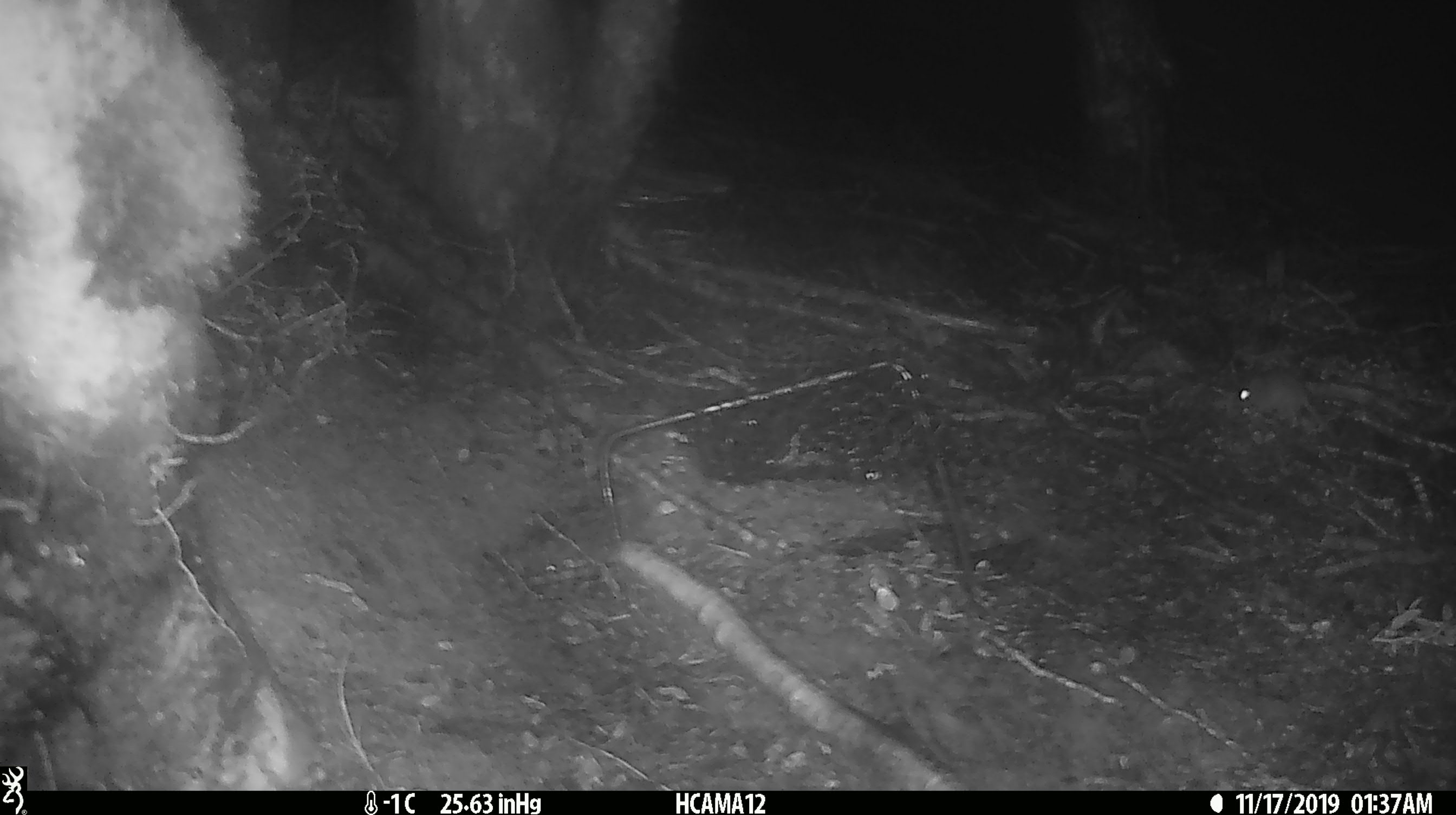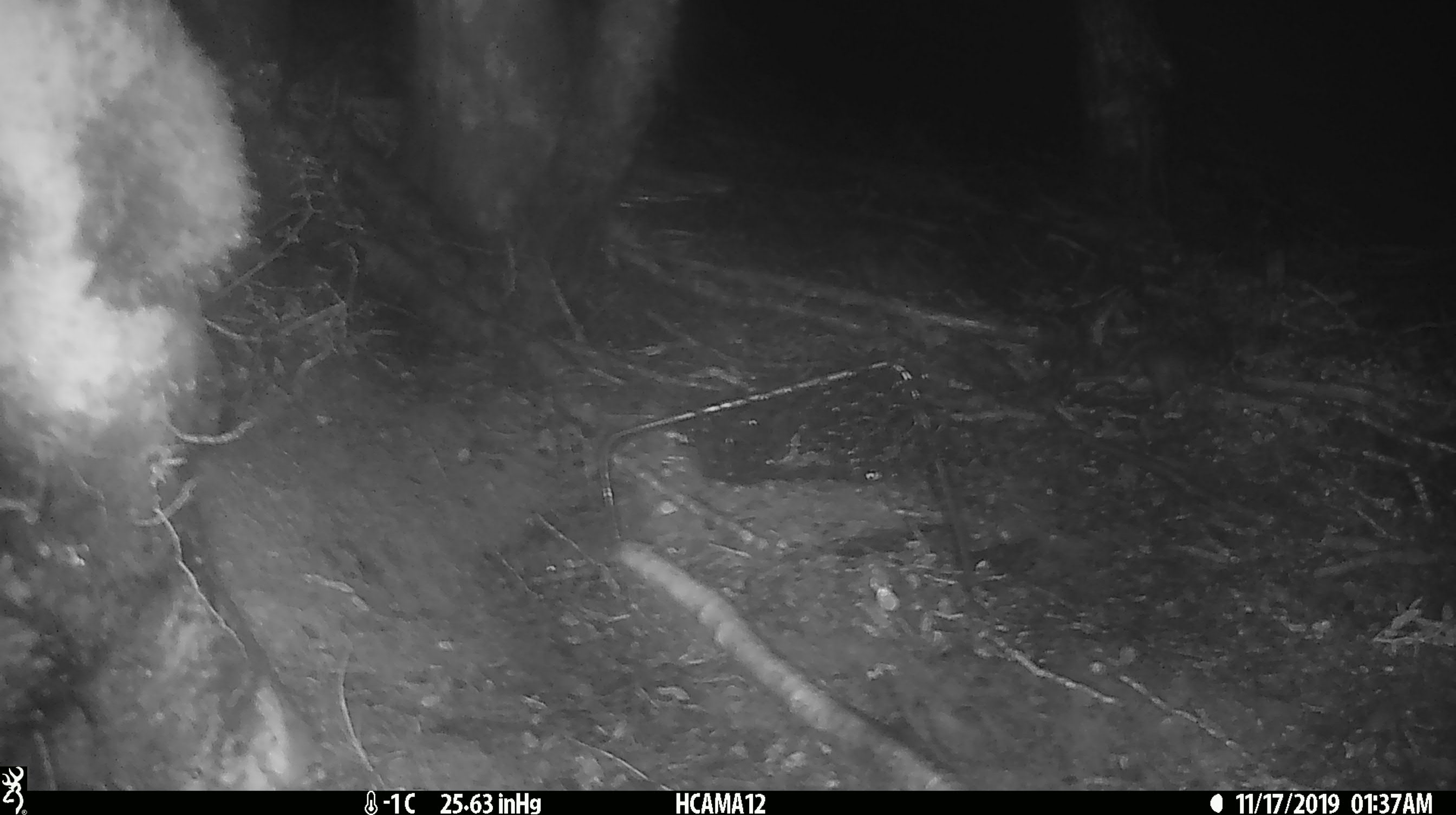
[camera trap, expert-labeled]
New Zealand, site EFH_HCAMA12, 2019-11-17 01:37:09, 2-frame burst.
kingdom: Animalia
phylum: Chordata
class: Mammalia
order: Rodentia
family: Muridae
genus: Mus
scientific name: Mus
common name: mouse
Mouse (Mus).